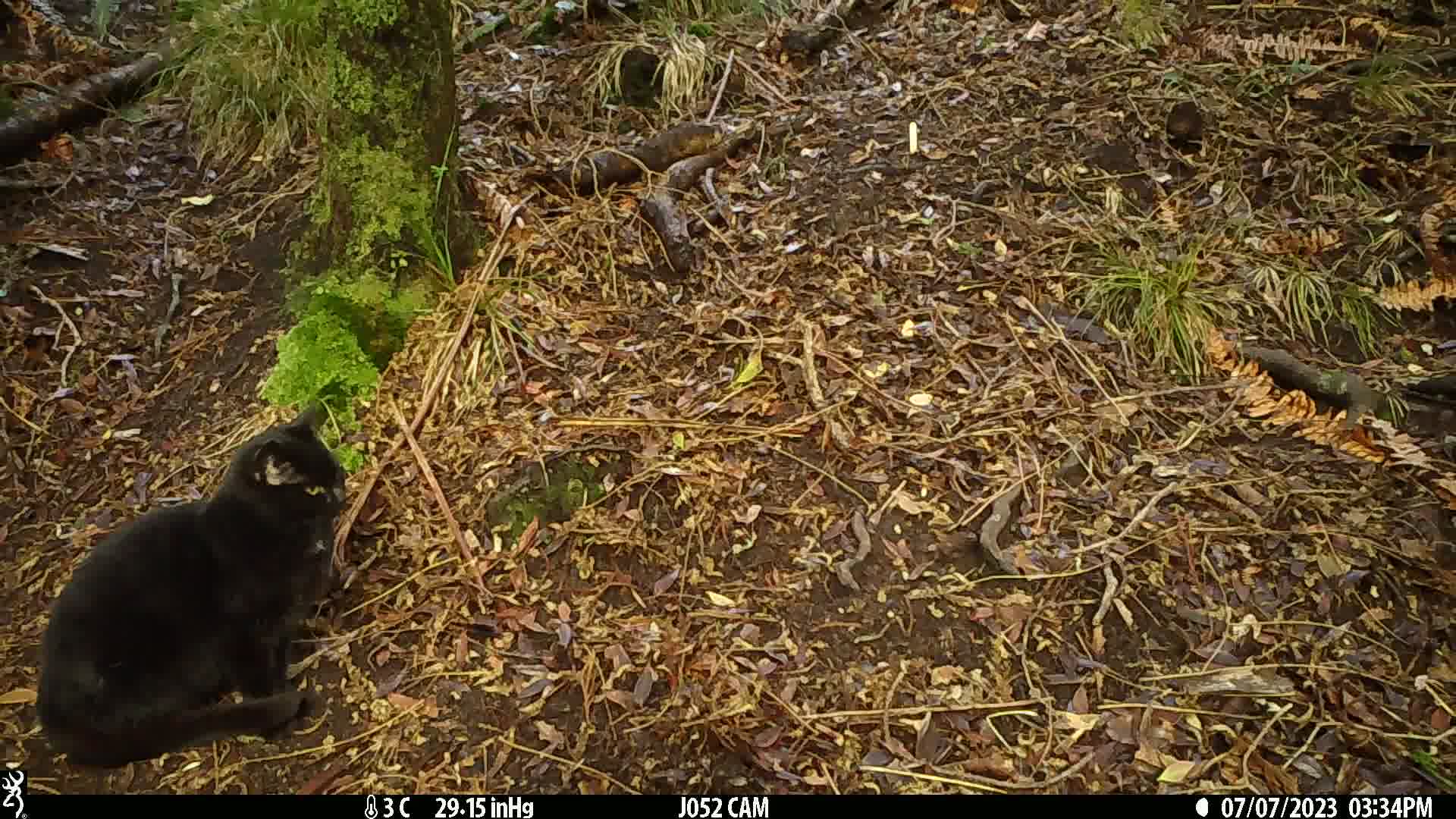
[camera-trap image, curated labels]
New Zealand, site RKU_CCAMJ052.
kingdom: Animalia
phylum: Chordata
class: Mammalia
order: Carnivora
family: Felidae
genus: Felis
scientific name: Felis catus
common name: domestic cat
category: cat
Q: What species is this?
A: Cat (domestic cat) (Felis catus).